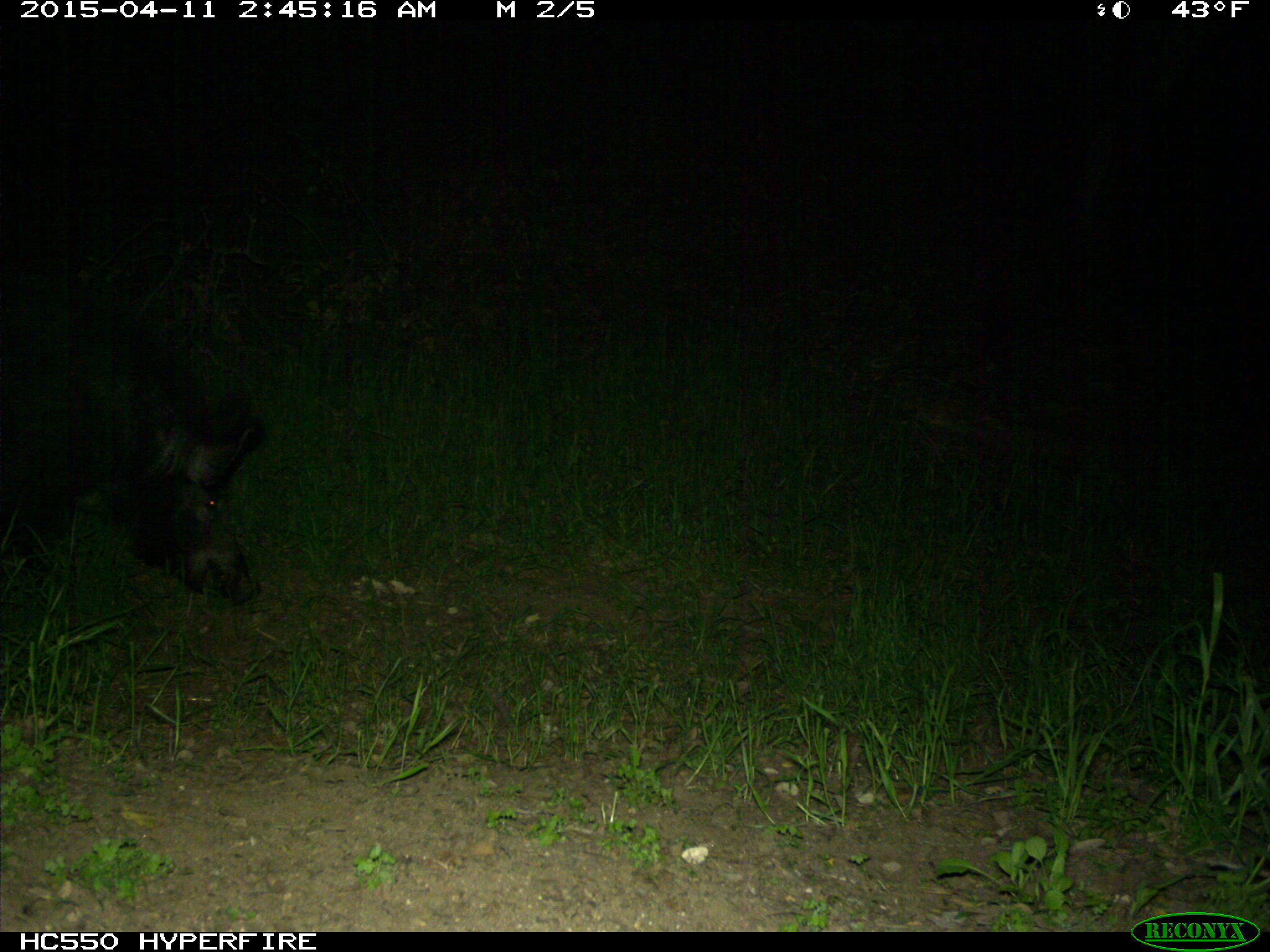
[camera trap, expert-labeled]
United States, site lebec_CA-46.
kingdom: Animalia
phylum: Chordata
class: Mammalia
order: Artiodactyla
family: Suidae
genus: Sus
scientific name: Sus scrofa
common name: wild boar